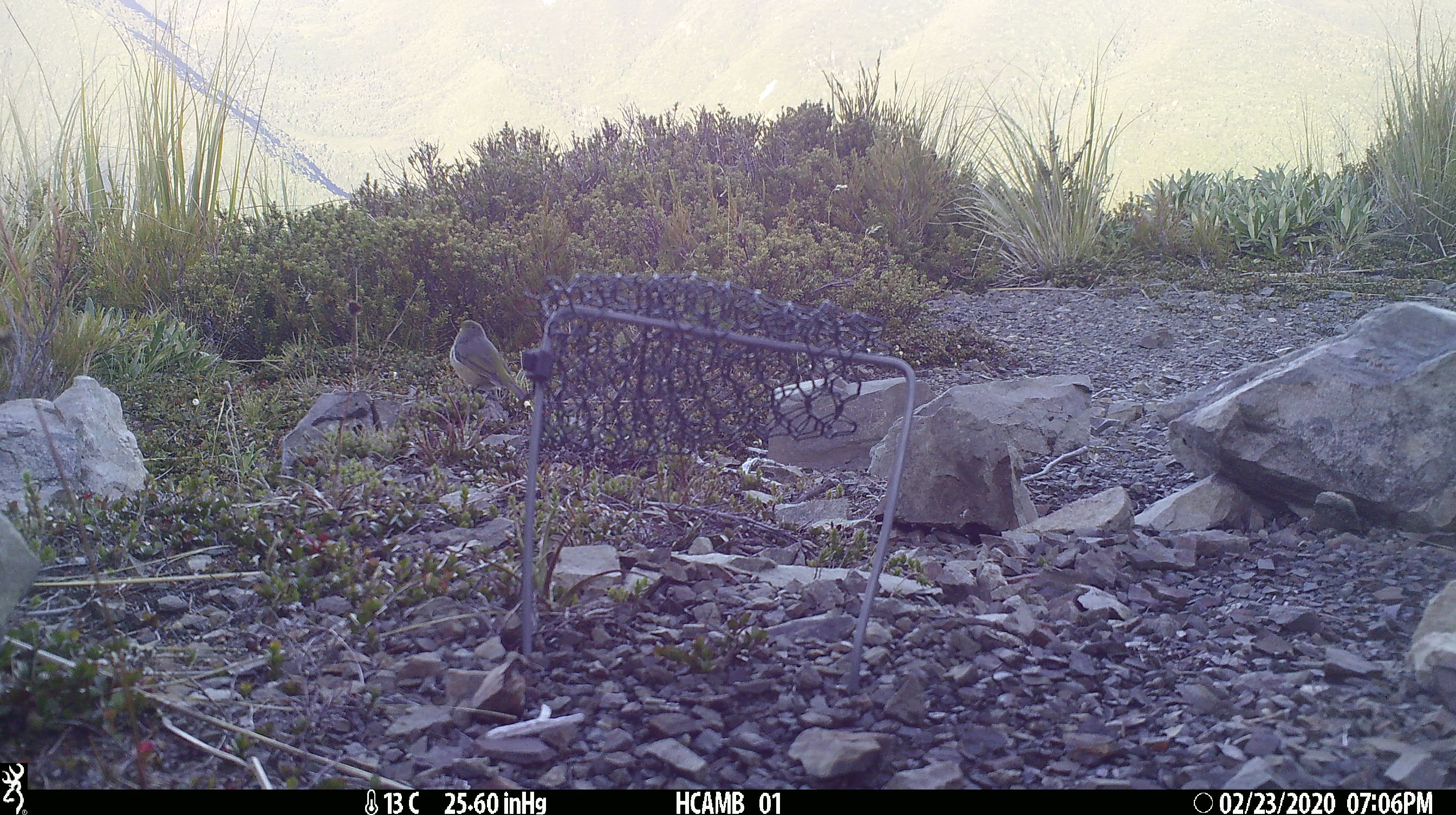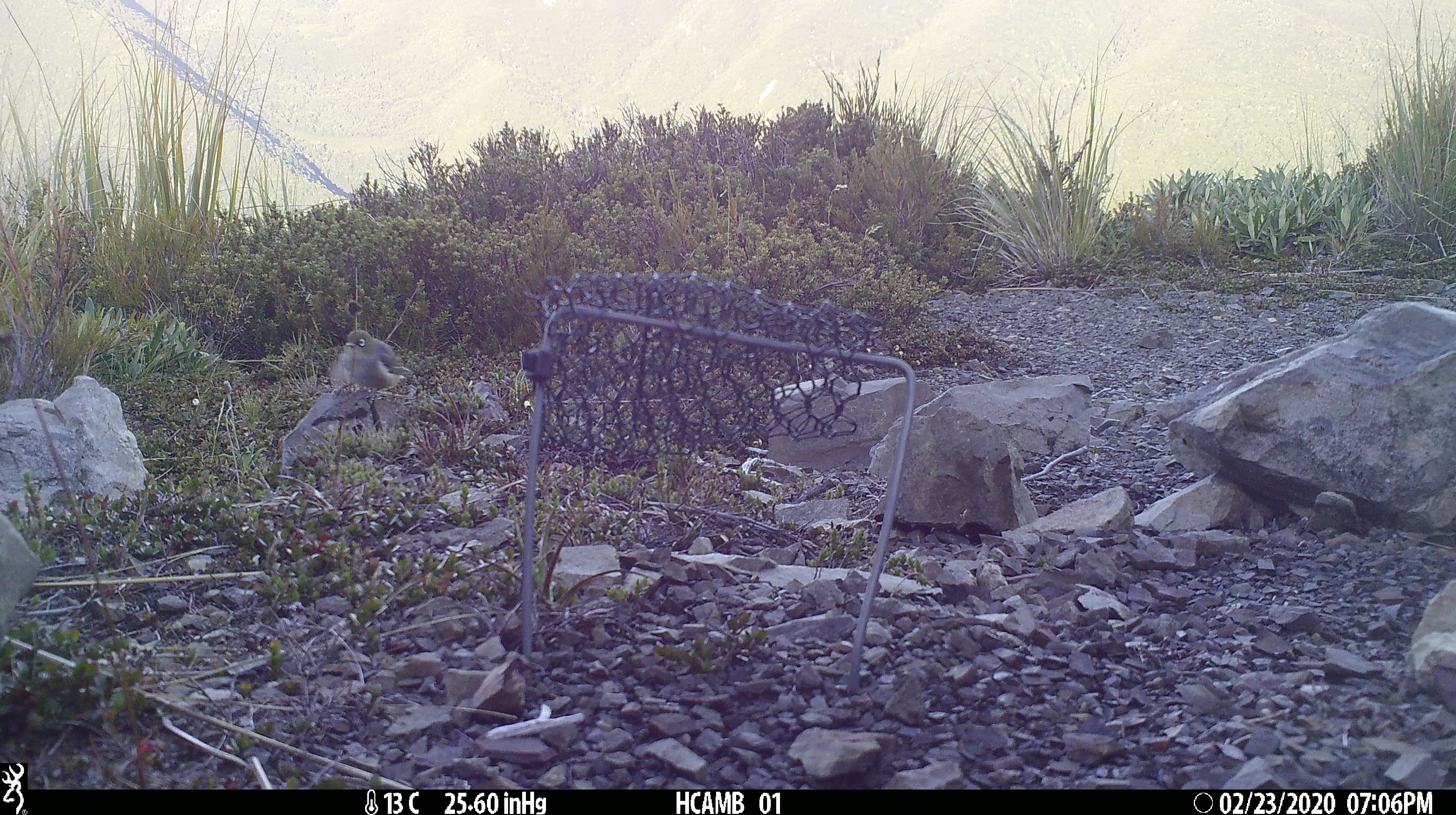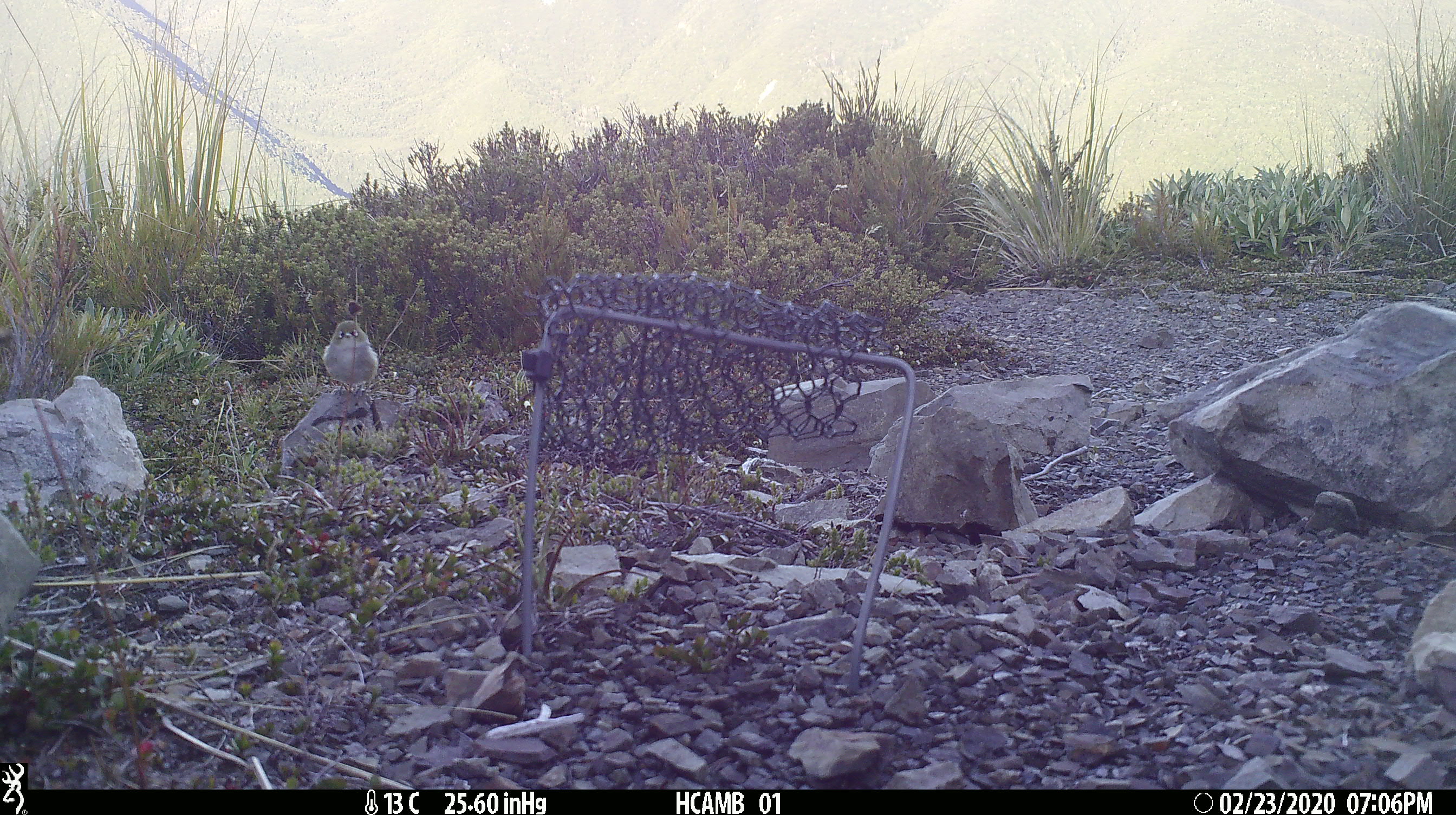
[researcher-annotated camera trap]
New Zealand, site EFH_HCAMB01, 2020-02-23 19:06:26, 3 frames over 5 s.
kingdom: Animalia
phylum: Chordata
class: Aves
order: Passeriformes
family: Zosteropidae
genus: Zosterops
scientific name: Zosterops lateralis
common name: silvereye